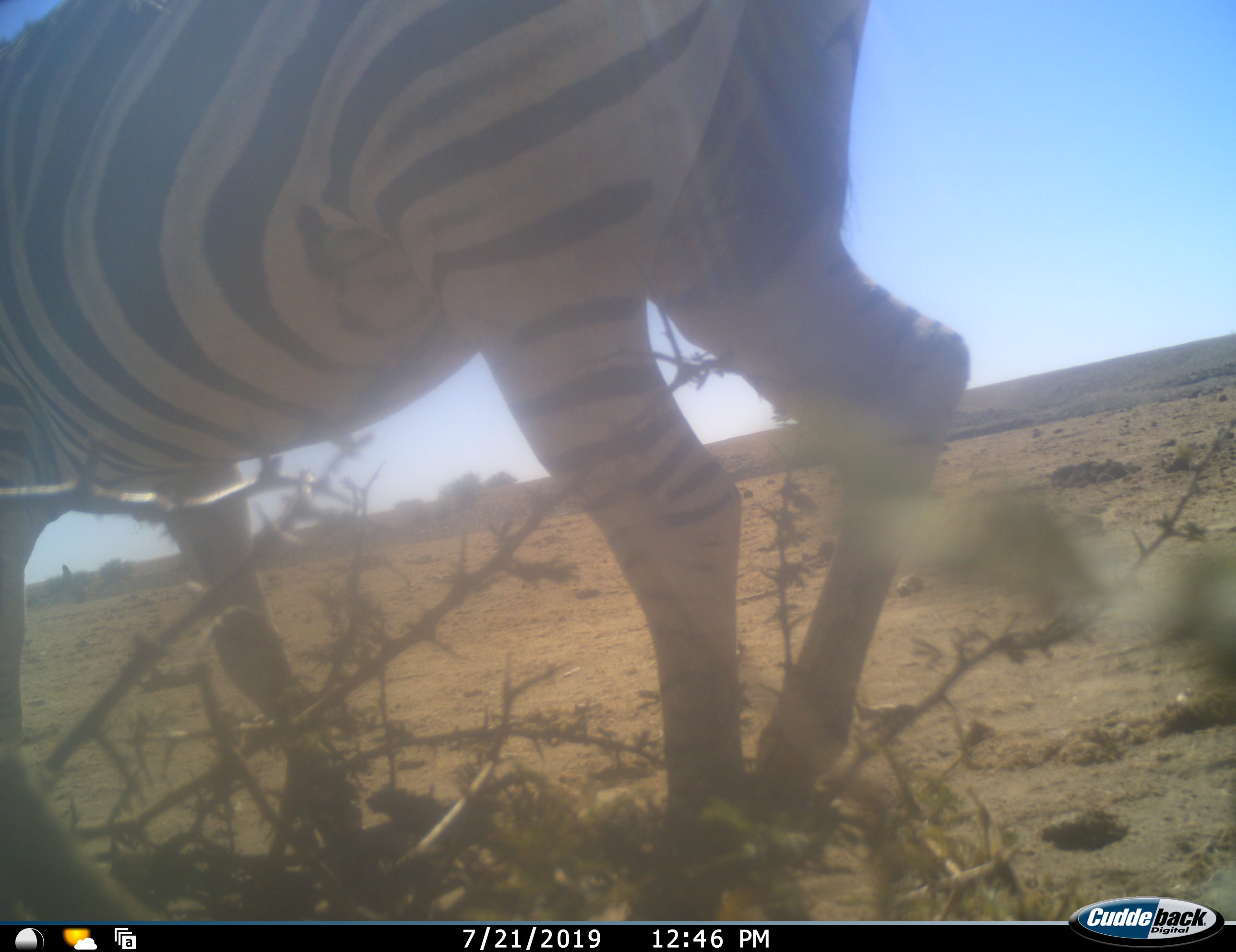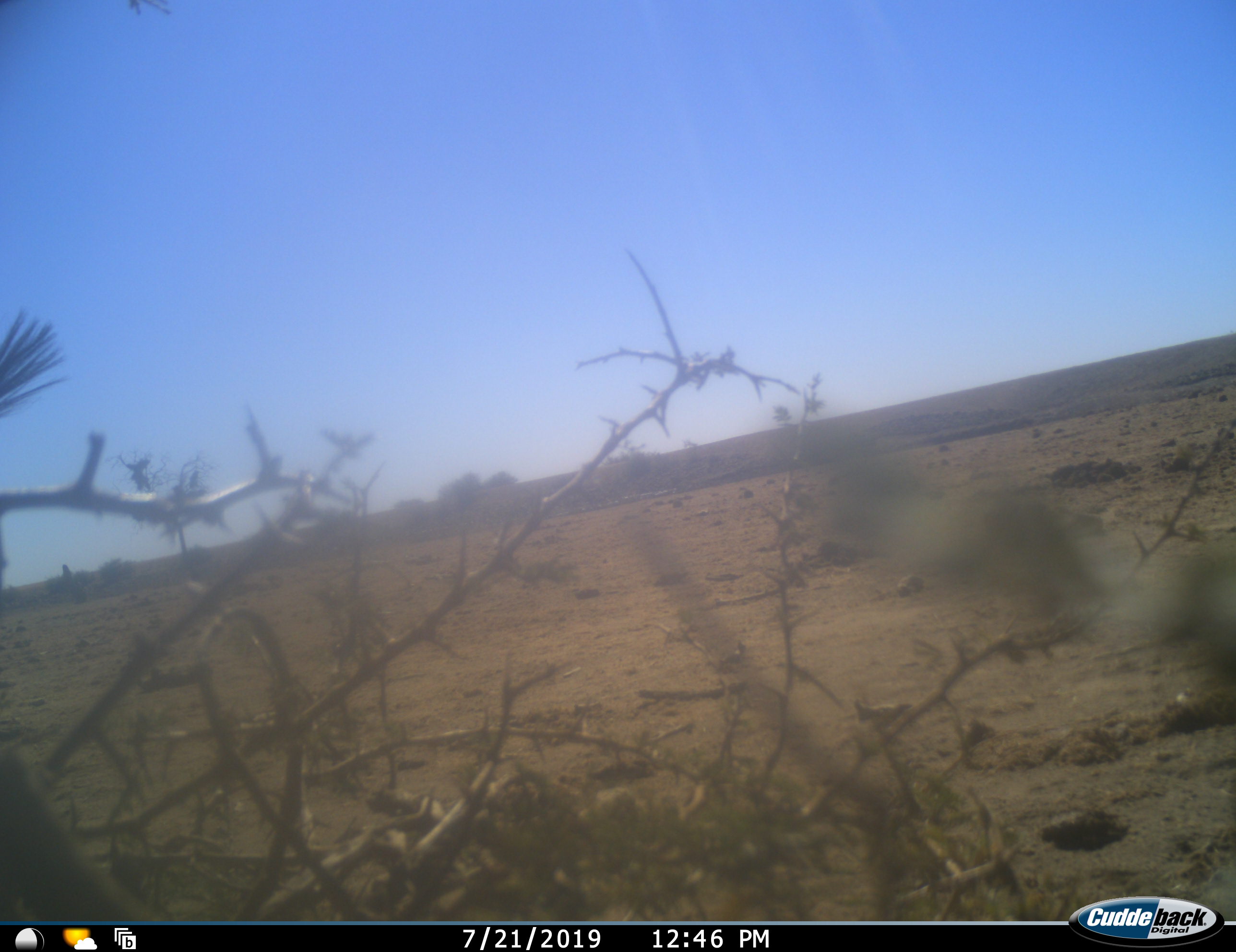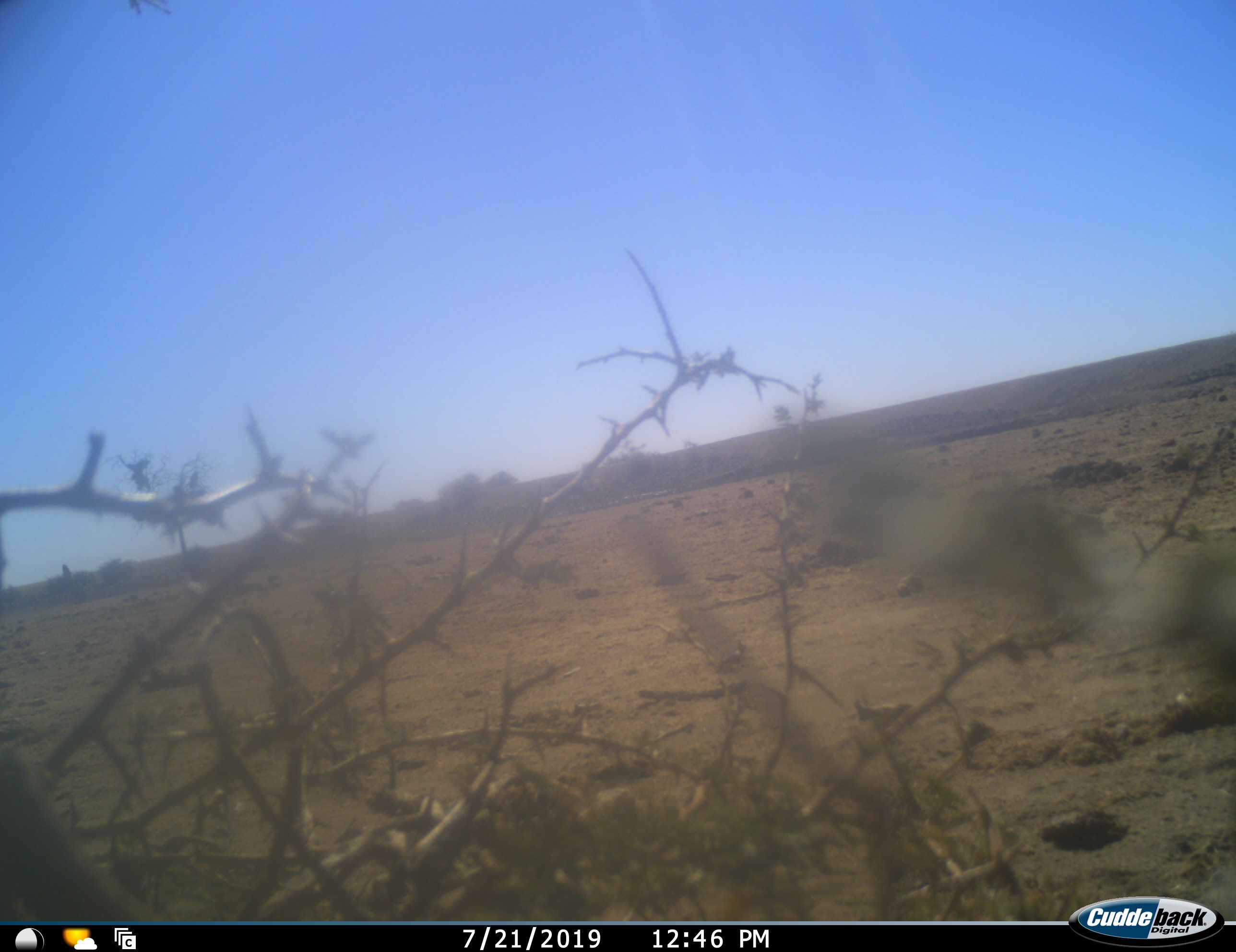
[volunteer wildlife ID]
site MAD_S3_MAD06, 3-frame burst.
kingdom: Animalia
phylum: Chordata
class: Mammalia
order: Perissodactyla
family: Equidae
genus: Equus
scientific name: Equus quagga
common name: plains zebra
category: zebraplains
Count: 1.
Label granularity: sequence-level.